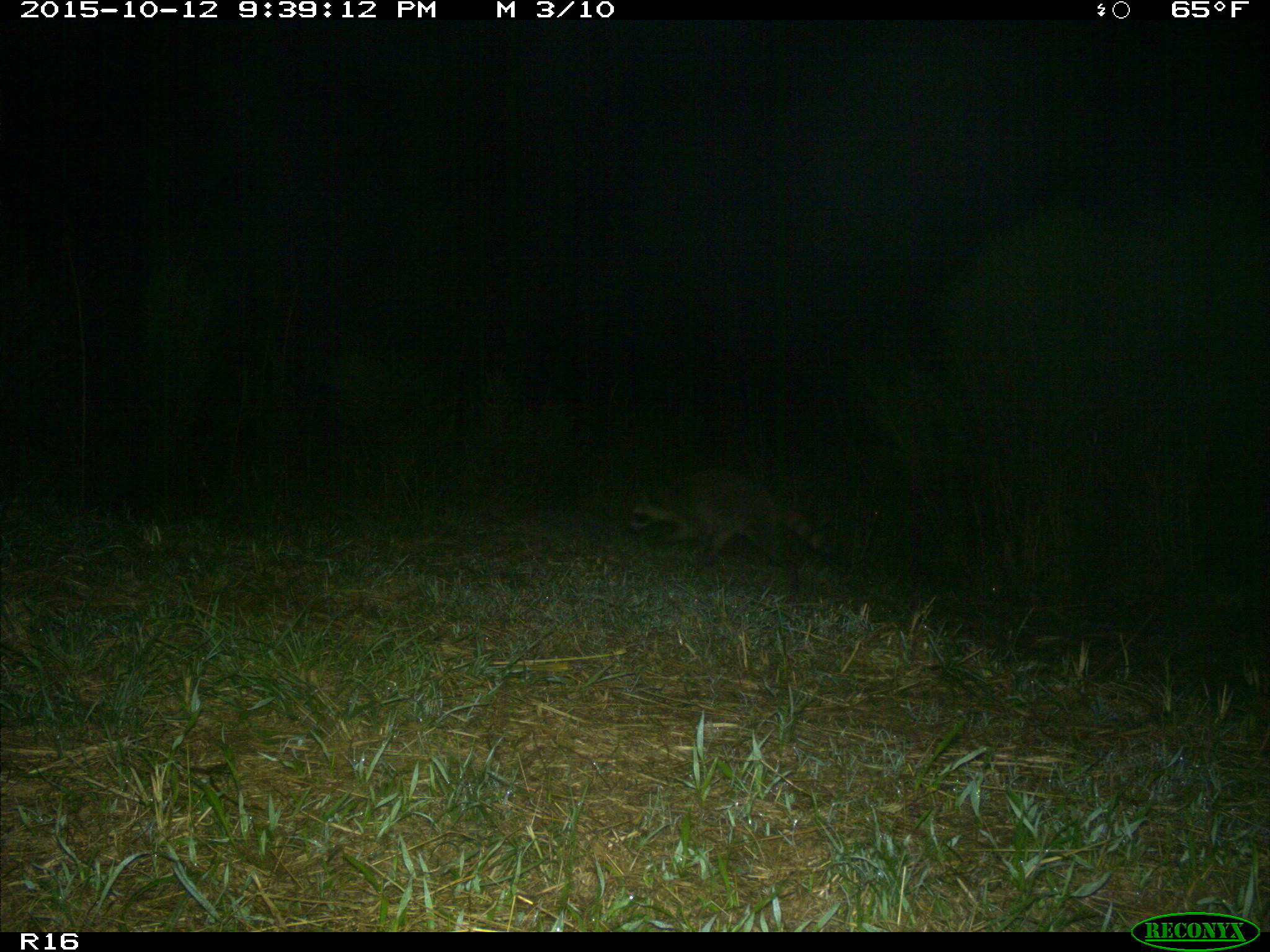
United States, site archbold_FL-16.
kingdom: Animalia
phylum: Chordata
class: Mammalia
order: Carnivora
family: Procyonidae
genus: Procyon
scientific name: Procyon lotor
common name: common raccoon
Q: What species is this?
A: Procyon lotor (common raccoon).